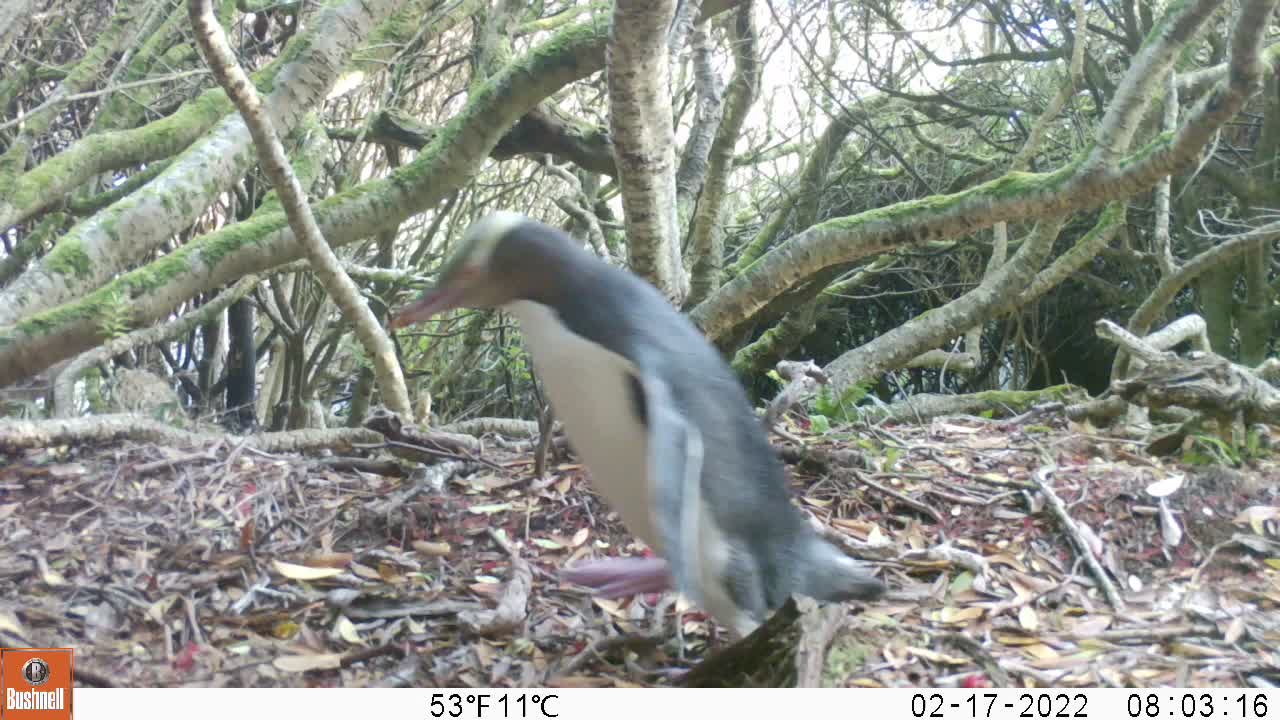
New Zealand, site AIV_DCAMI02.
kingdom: Animalia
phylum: Chordata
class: Aves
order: Sphenisciformes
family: Spheniscidae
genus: Megadyptes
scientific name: Megadyptes antipodes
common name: yellow-eyed penguin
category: yellow eyed penguin